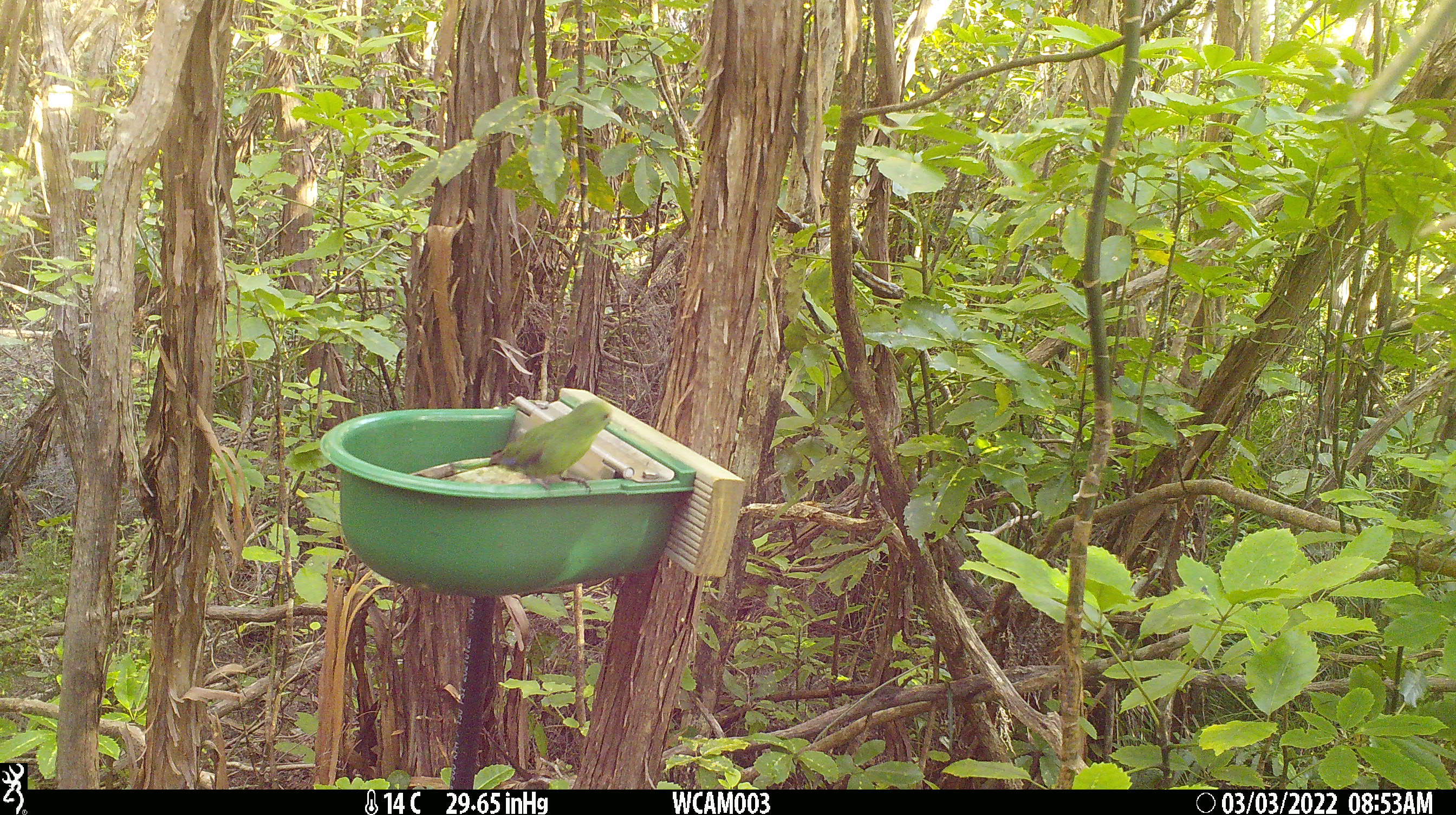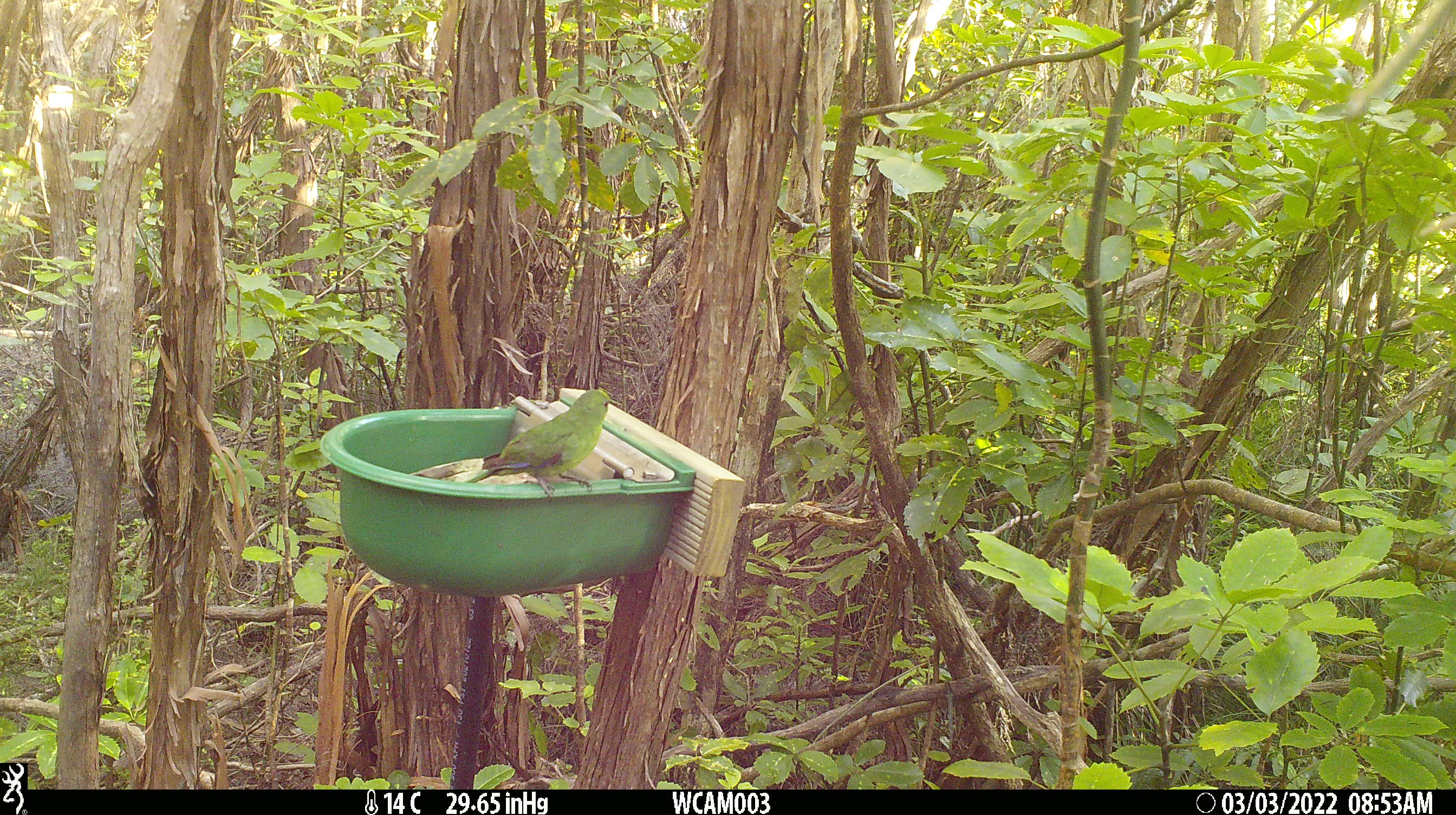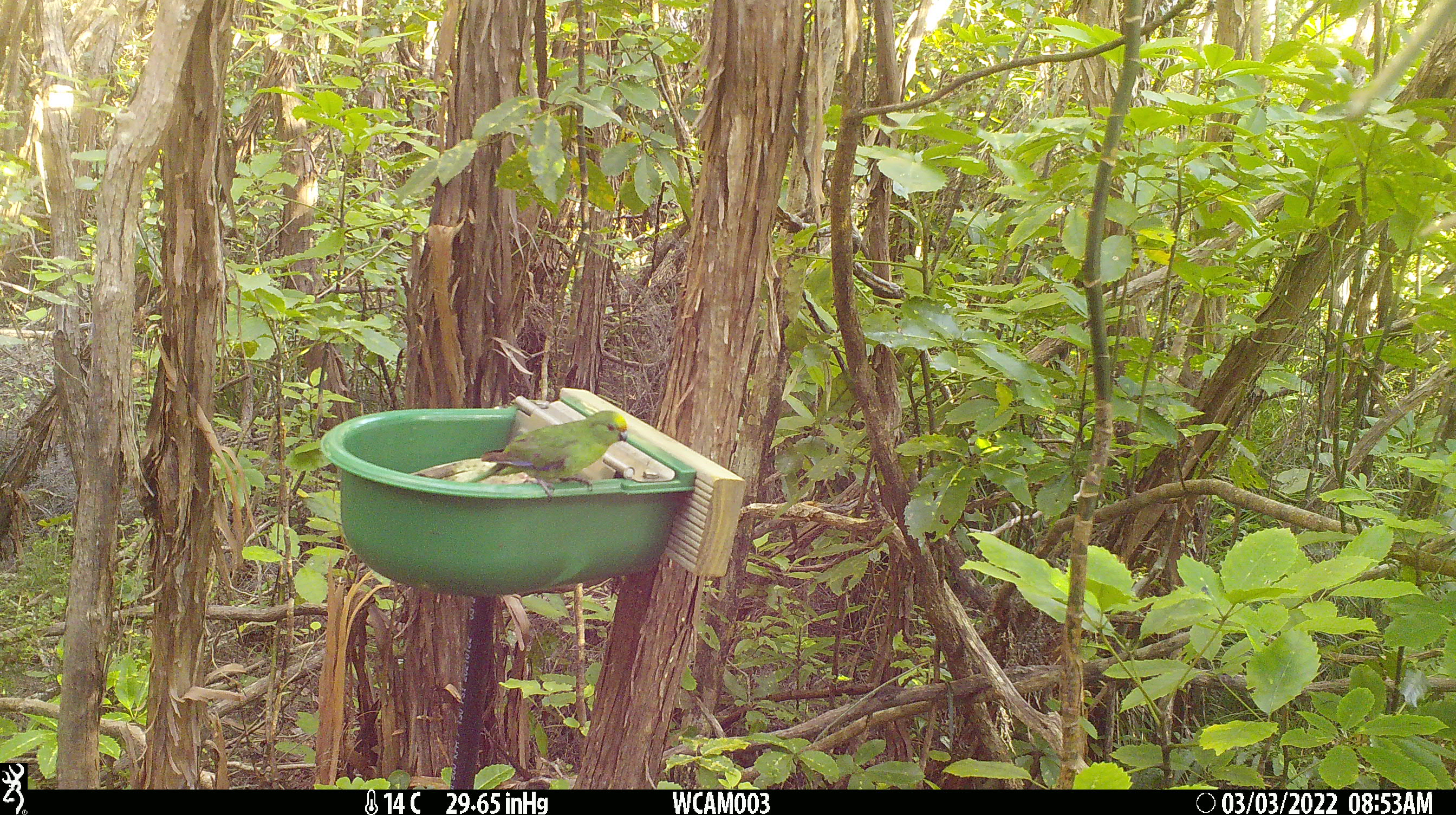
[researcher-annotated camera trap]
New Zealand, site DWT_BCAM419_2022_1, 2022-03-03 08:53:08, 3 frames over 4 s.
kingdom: Animalia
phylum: Chordata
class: Aves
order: Psittaciformes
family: Psittaculidae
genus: Cyanoramphus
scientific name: Cyanoramphus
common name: parakeet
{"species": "parakeet (Cyanoramphus)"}